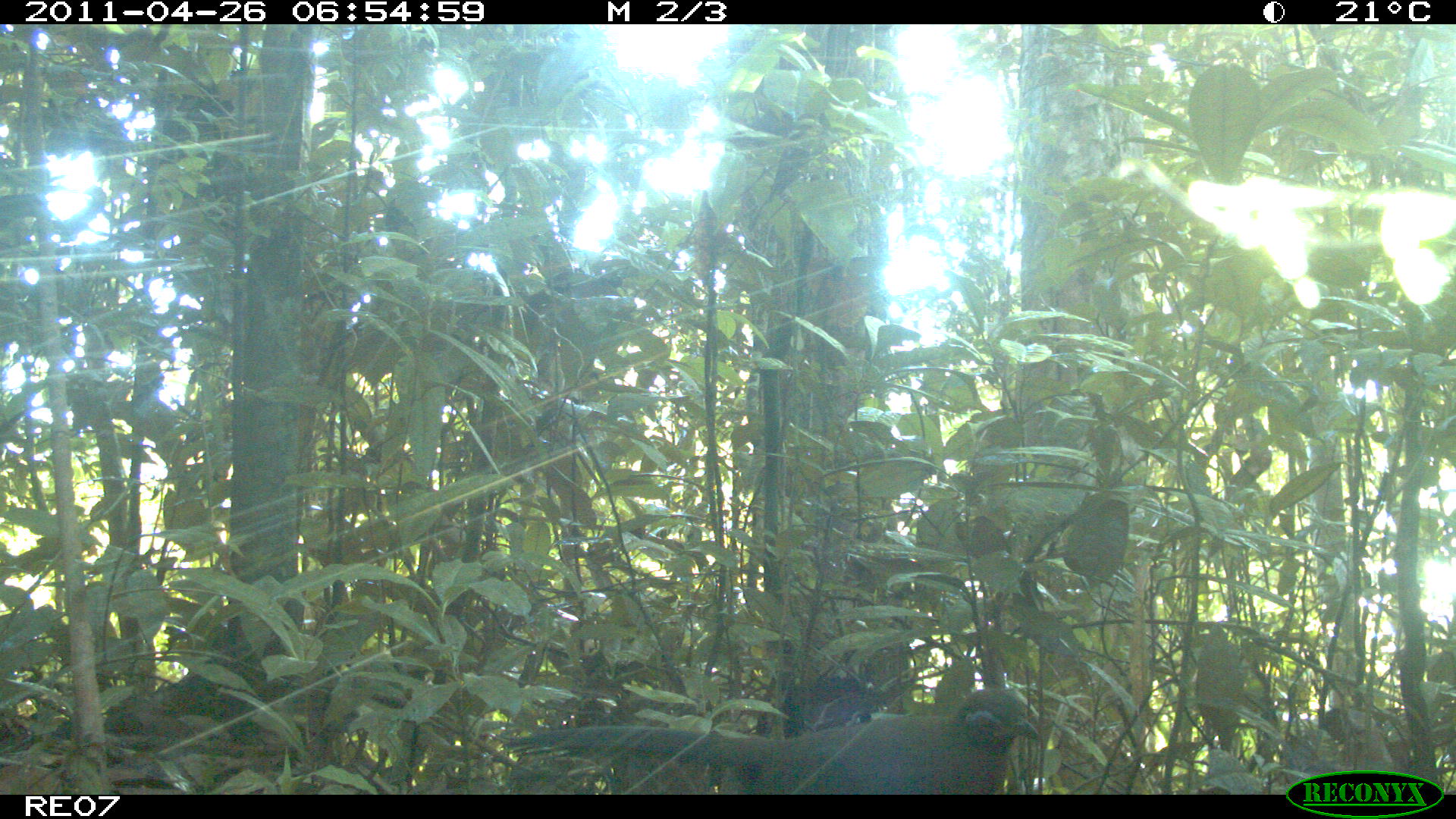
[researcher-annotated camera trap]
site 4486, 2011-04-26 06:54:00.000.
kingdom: Animalia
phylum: Chordata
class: Aves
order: Cuculiformes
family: Cuculidae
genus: Coua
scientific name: Coua serriana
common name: red-breasted coua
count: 1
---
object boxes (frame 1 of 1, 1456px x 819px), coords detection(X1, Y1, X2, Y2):
coua serriana: detection(496, 687, 1044, 793)